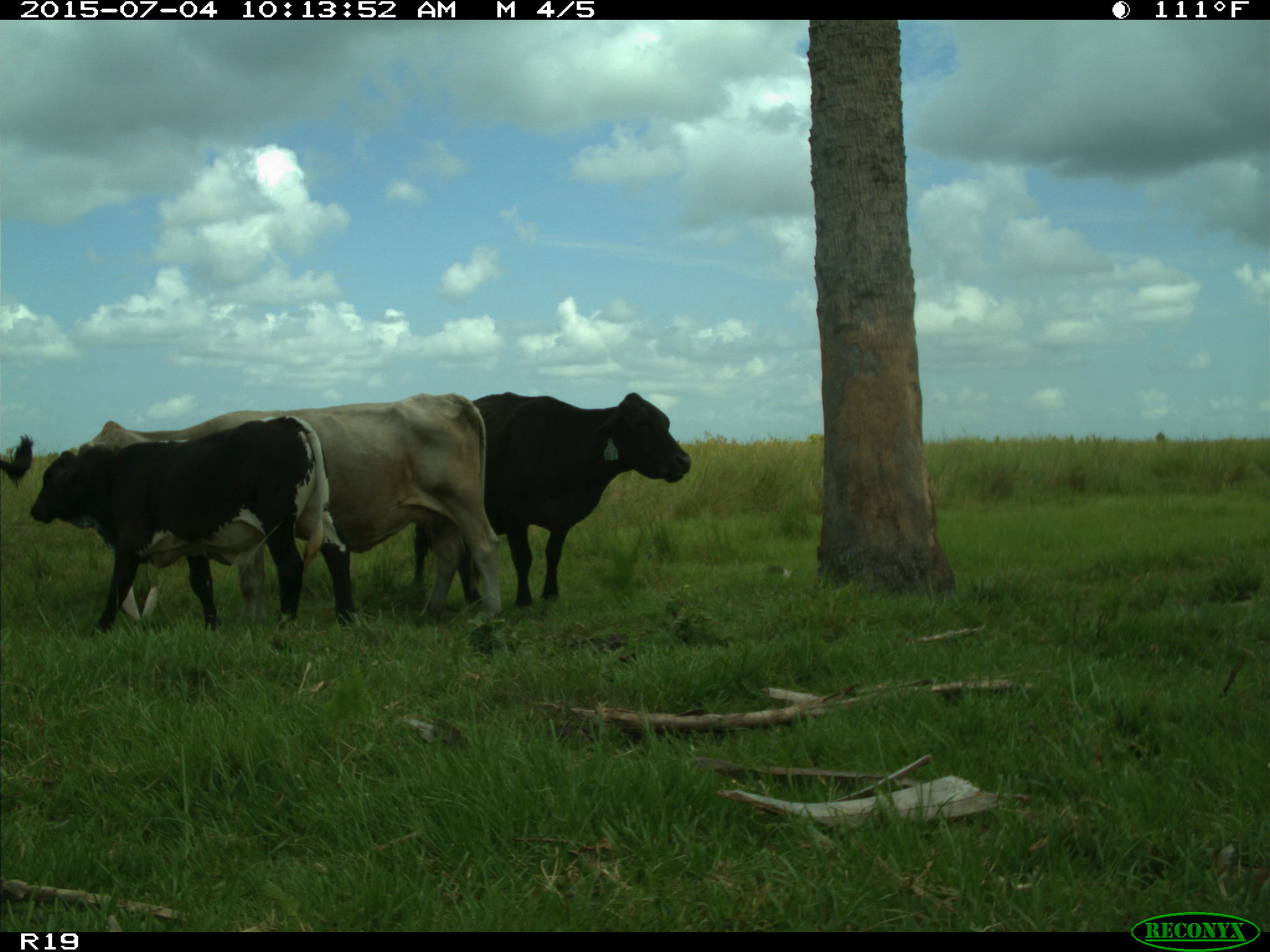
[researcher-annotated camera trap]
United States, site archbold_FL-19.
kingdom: Animalia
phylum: Chordata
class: Mammalia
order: Artiodactyla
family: Bovidae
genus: Bos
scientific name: Bos taurus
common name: domestic cow